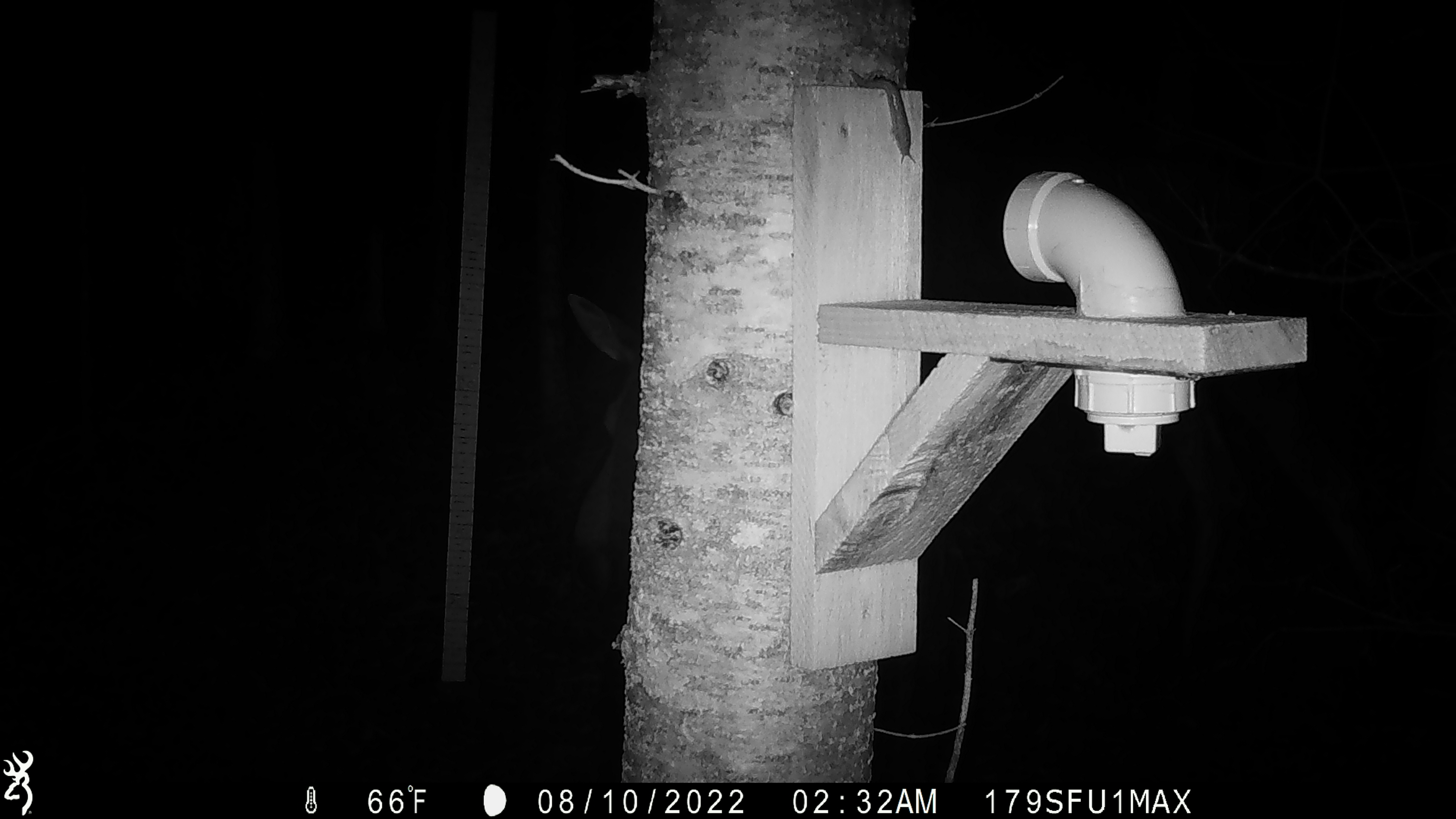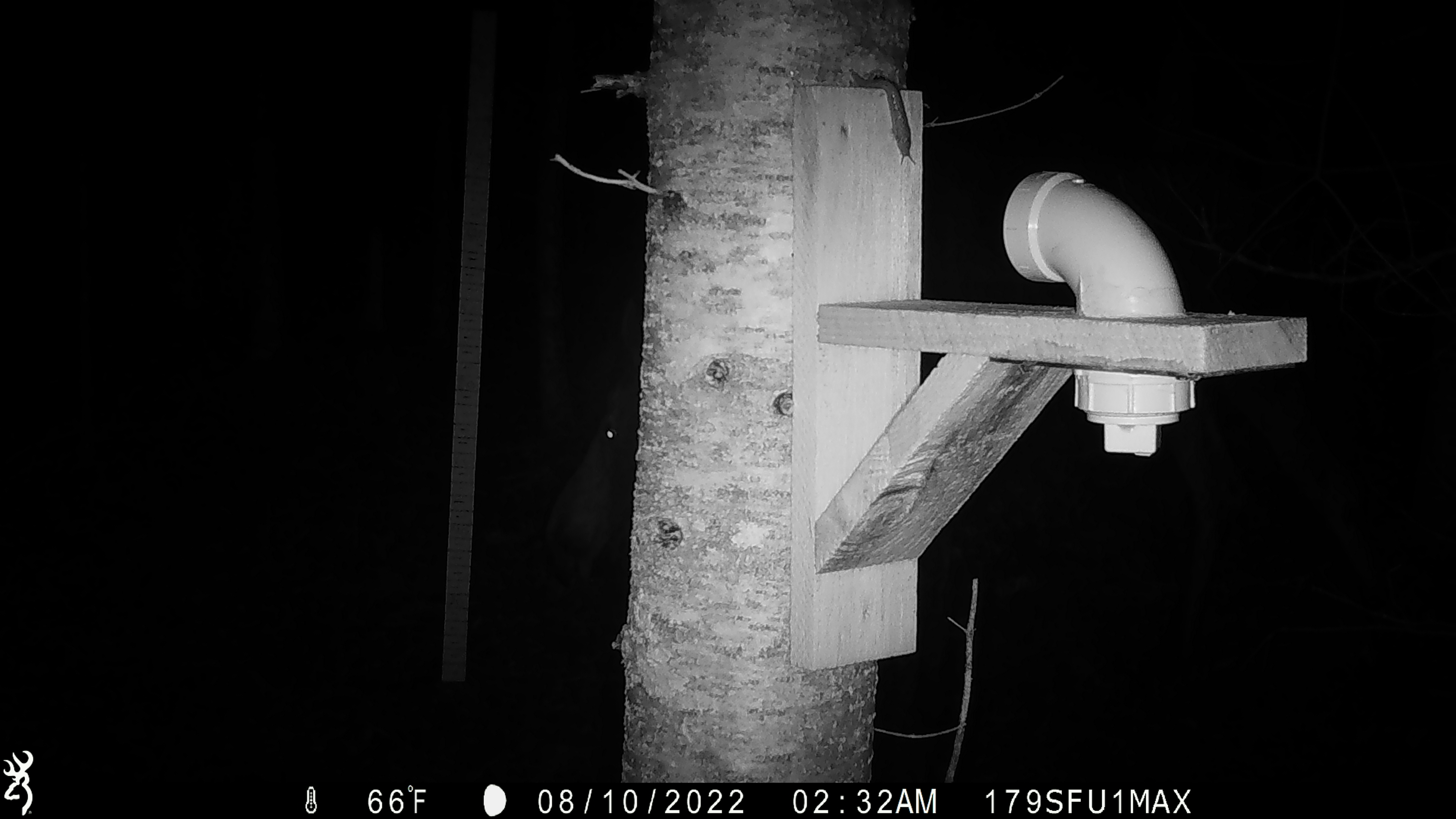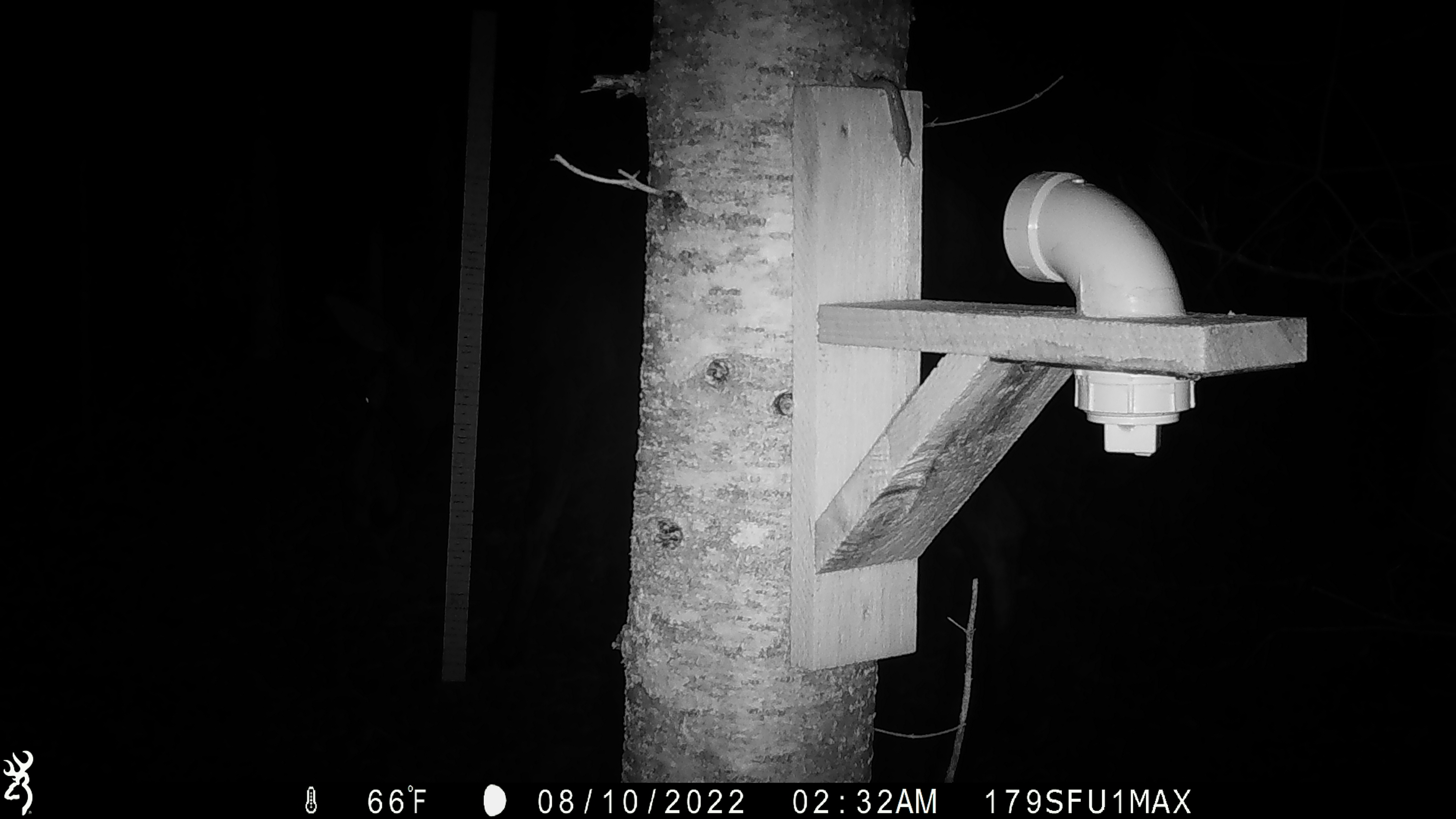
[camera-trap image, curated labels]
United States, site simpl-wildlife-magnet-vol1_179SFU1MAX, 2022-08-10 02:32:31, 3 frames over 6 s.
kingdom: Animalia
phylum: Chordata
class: Mammalia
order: Artiodactyla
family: Cervidae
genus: Alces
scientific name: Alces alces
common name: moose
Moose (Alces alces).